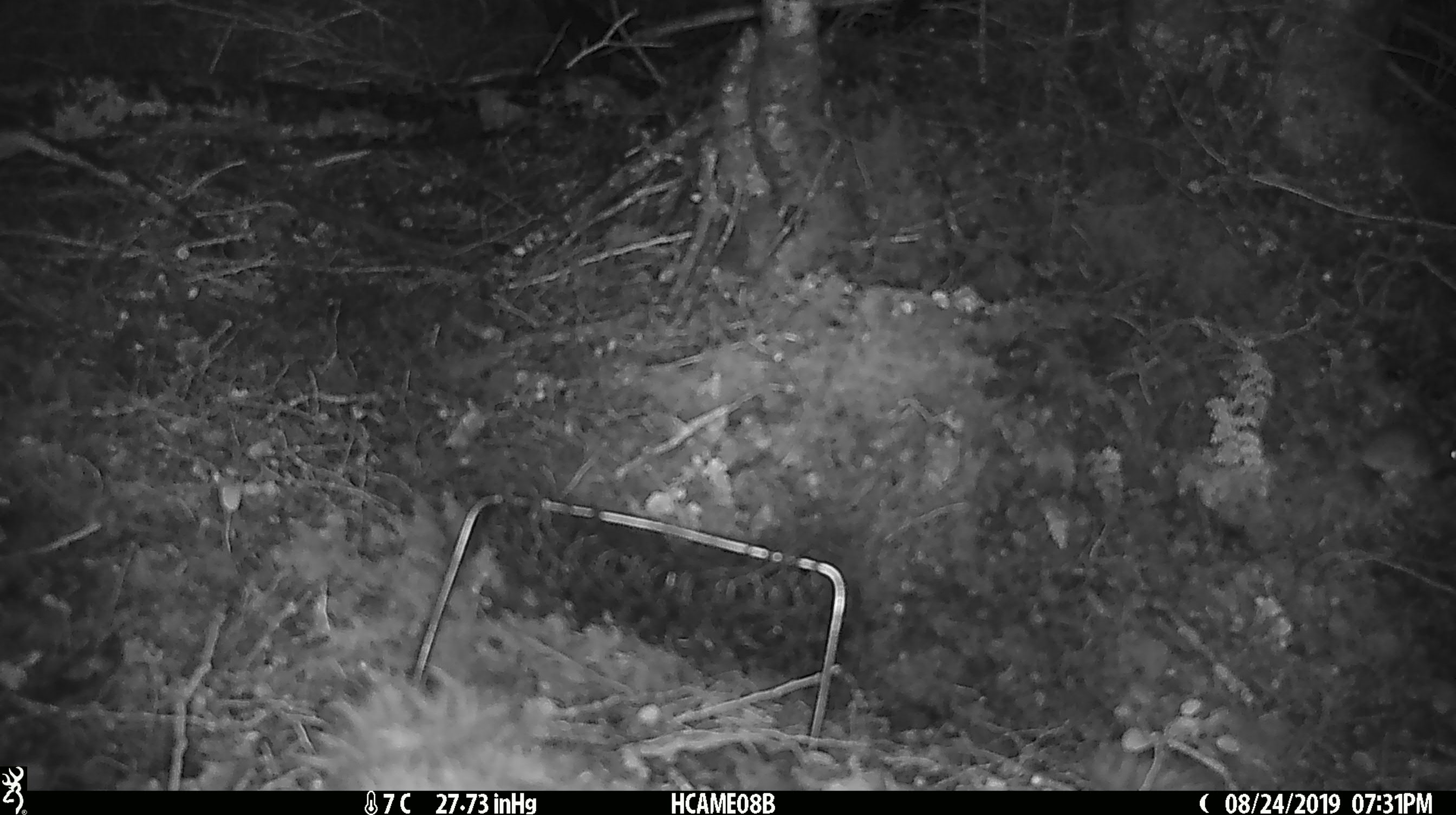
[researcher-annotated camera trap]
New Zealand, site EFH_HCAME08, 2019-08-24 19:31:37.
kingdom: Animalia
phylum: Chordata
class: Mammalia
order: Rodentia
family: Muridae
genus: Mus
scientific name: Mus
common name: mouse